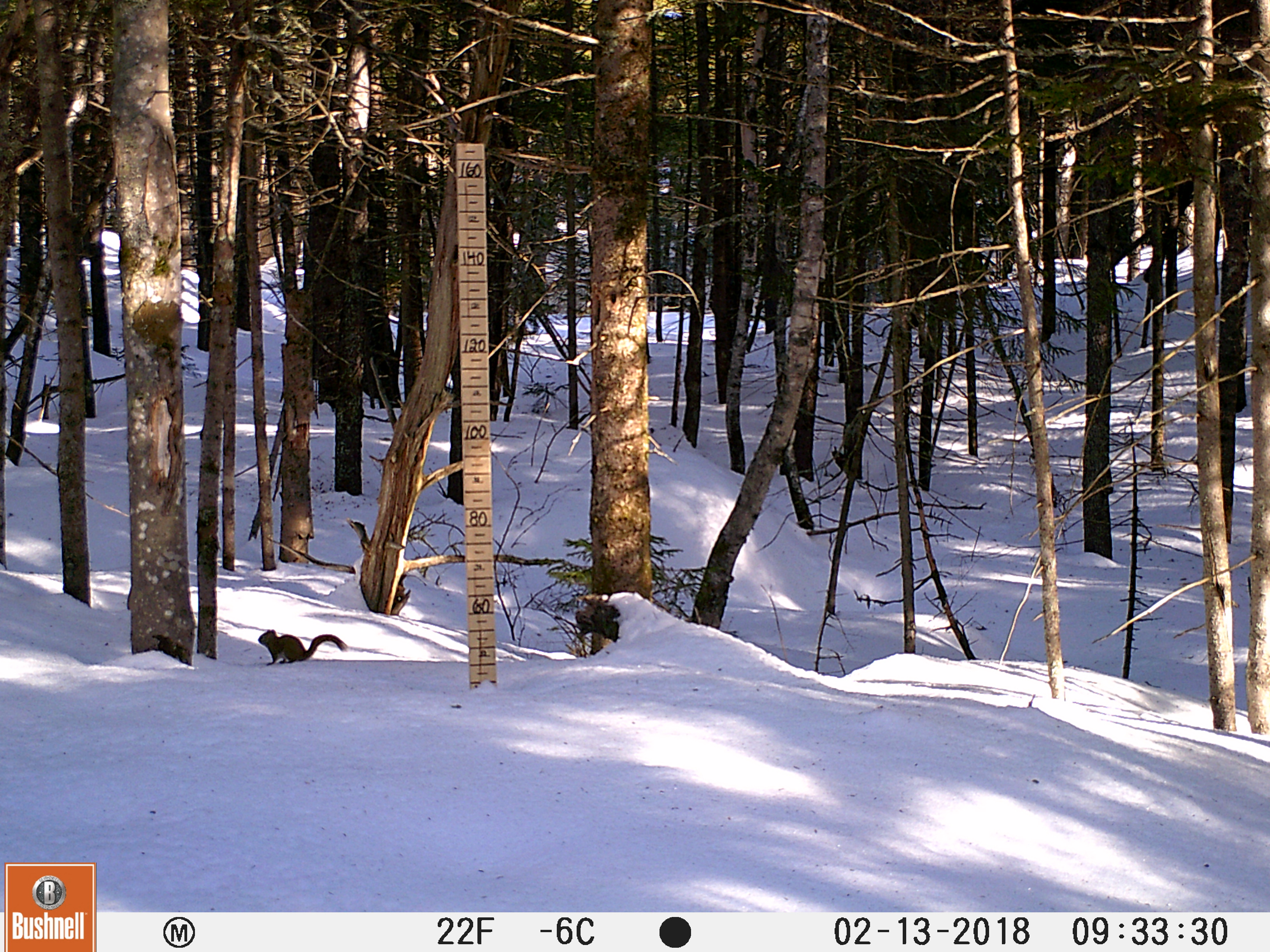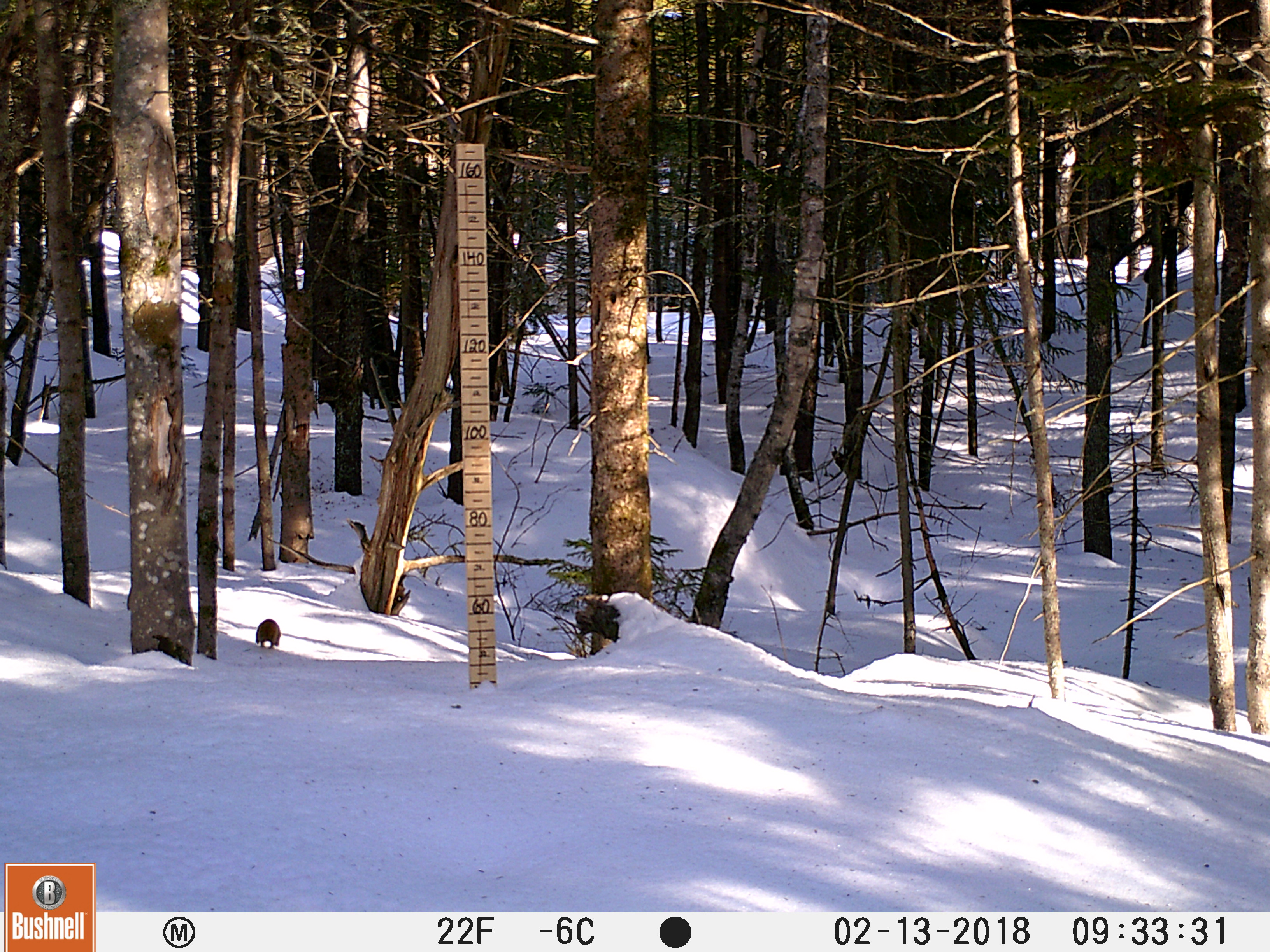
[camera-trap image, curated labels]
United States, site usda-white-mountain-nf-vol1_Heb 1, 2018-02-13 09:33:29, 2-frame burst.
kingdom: Animalia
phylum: Chordata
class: Mammalia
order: Rodentia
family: Sciuridae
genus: Tamiasciurus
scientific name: Tamiasciurus hudsonicus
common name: red squirrel